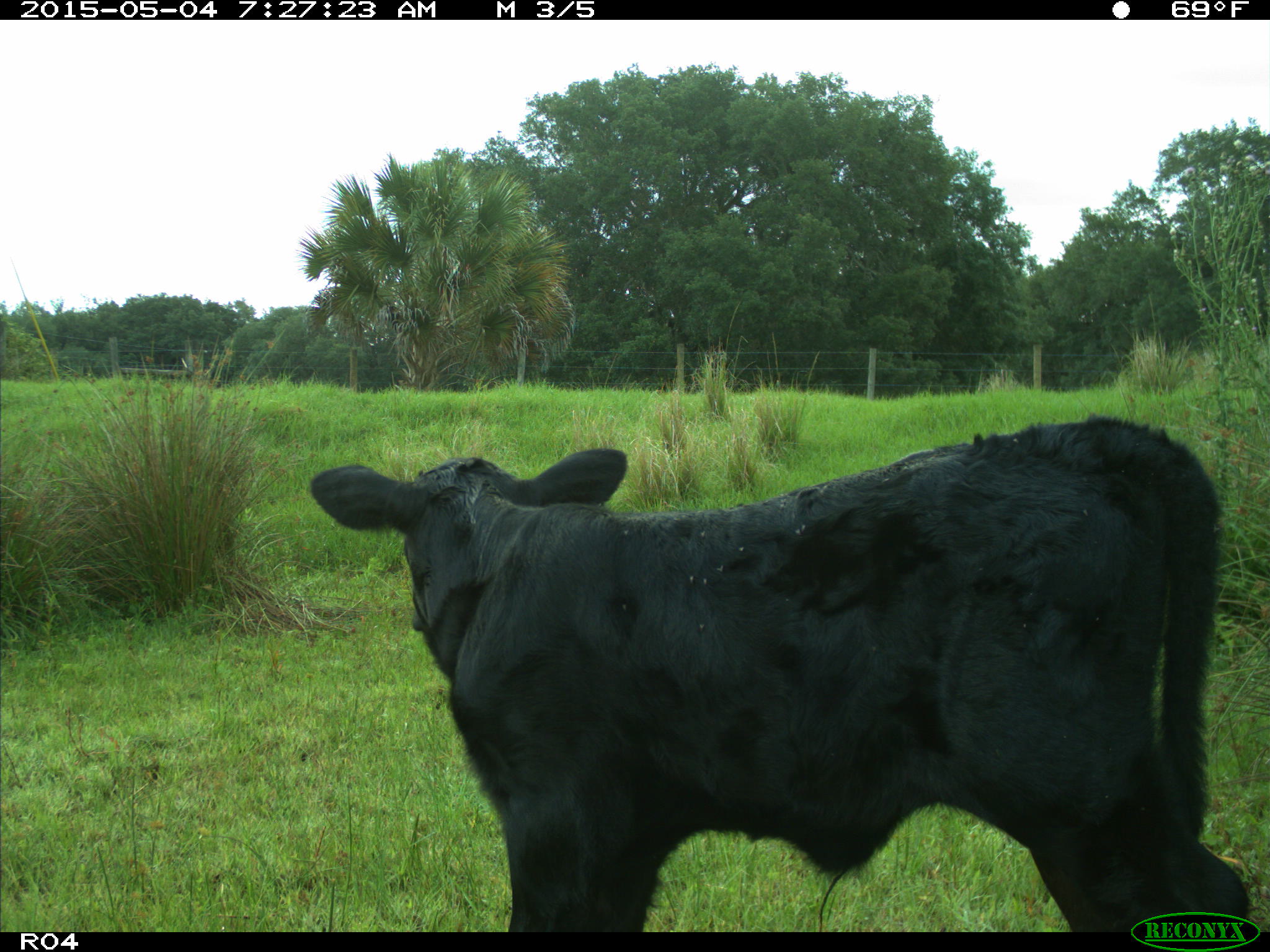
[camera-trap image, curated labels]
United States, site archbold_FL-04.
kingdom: Animalia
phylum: Chordata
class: Mammalia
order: Artiodactyla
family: Bovidae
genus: Bos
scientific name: Bos taurus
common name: domestic cow